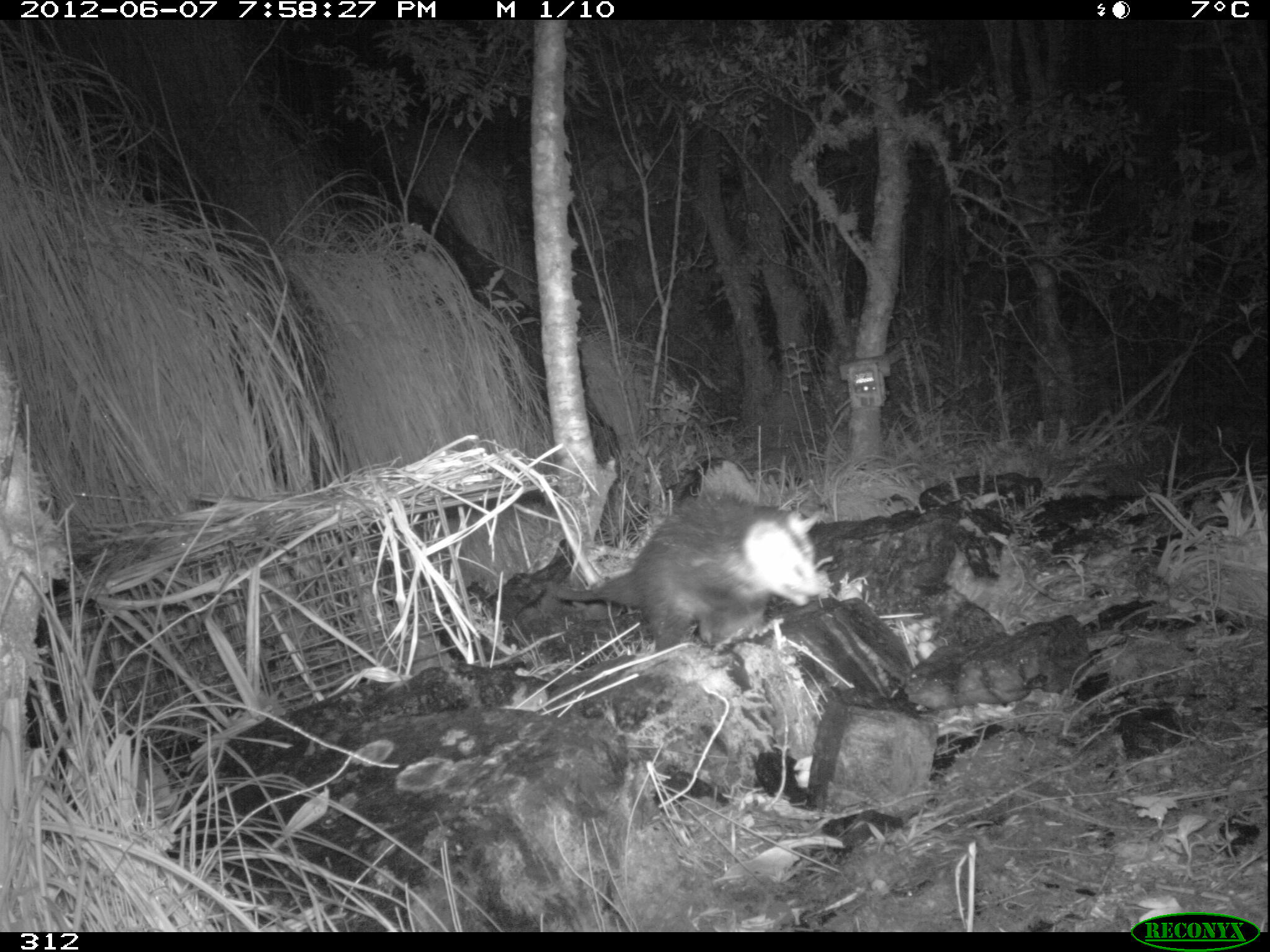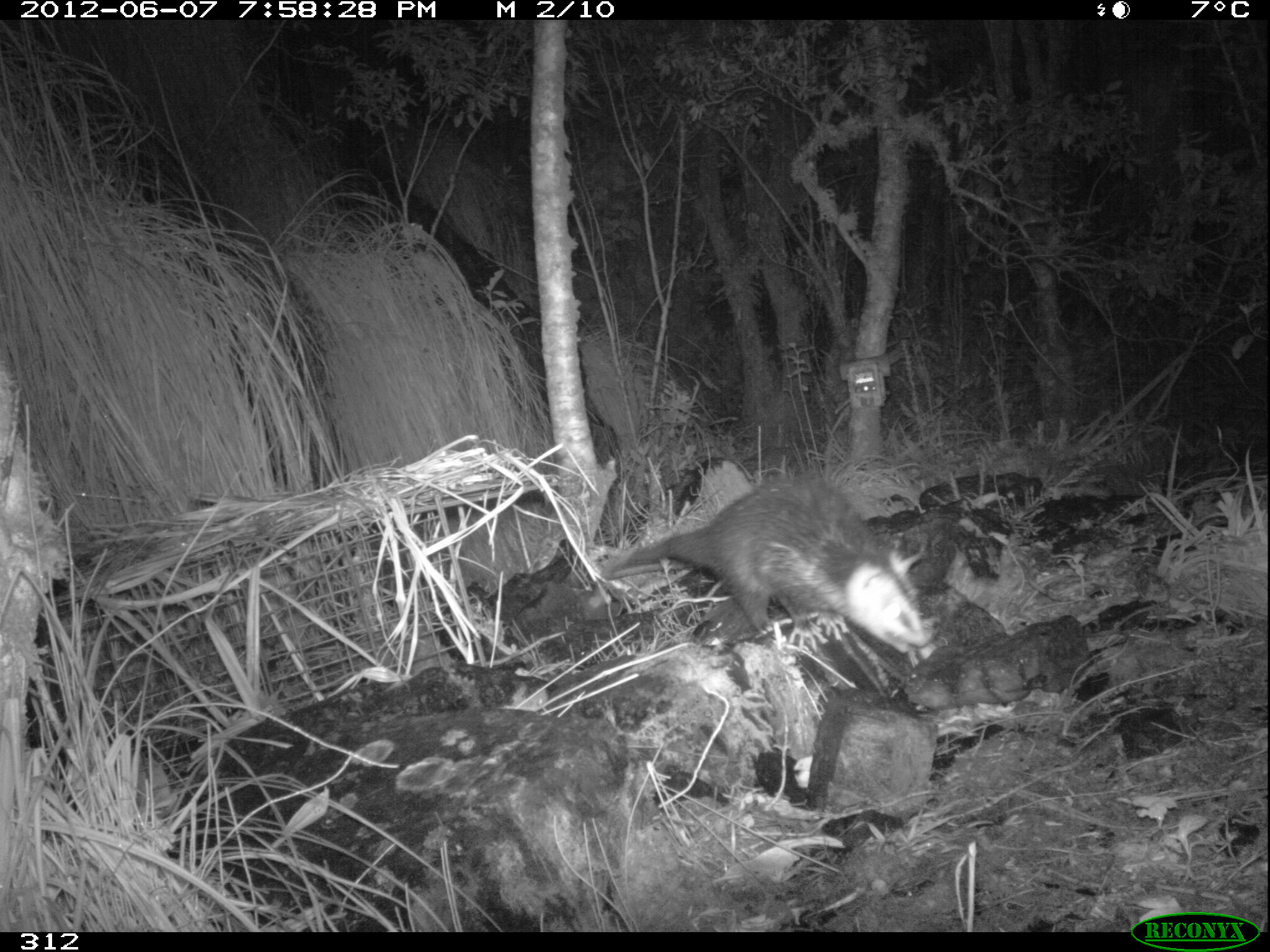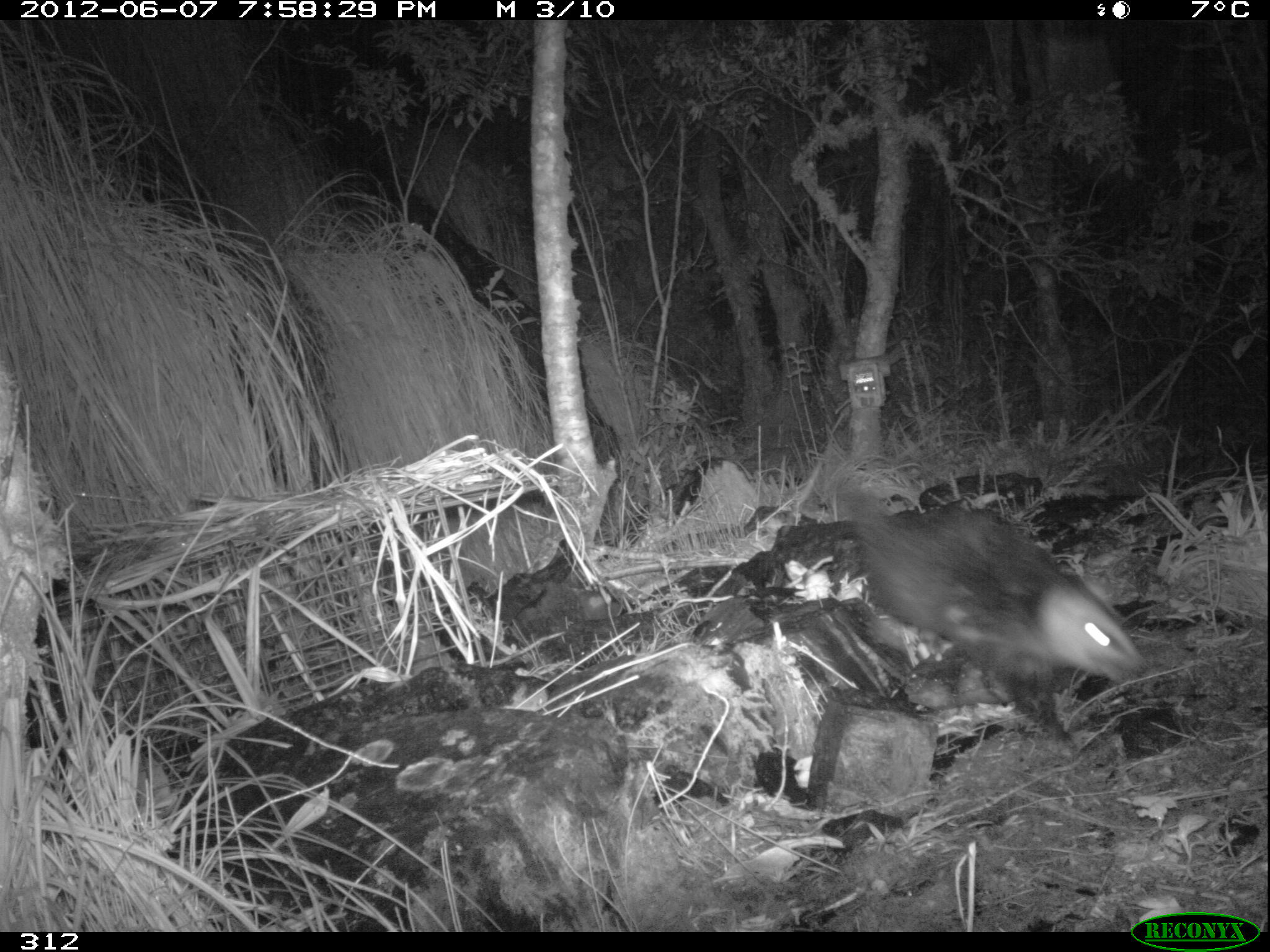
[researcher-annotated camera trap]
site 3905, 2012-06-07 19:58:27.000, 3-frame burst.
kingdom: Animalia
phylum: Chordata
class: Mammalia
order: Didelphimorphia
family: Didelphidae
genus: Didelphis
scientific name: Didelphis pernigra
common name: andean white-eared opossum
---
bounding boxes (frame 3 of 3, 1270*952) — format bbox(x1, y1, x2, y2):
didelphis pernigra: bbox(841, 482, 1147, 699)